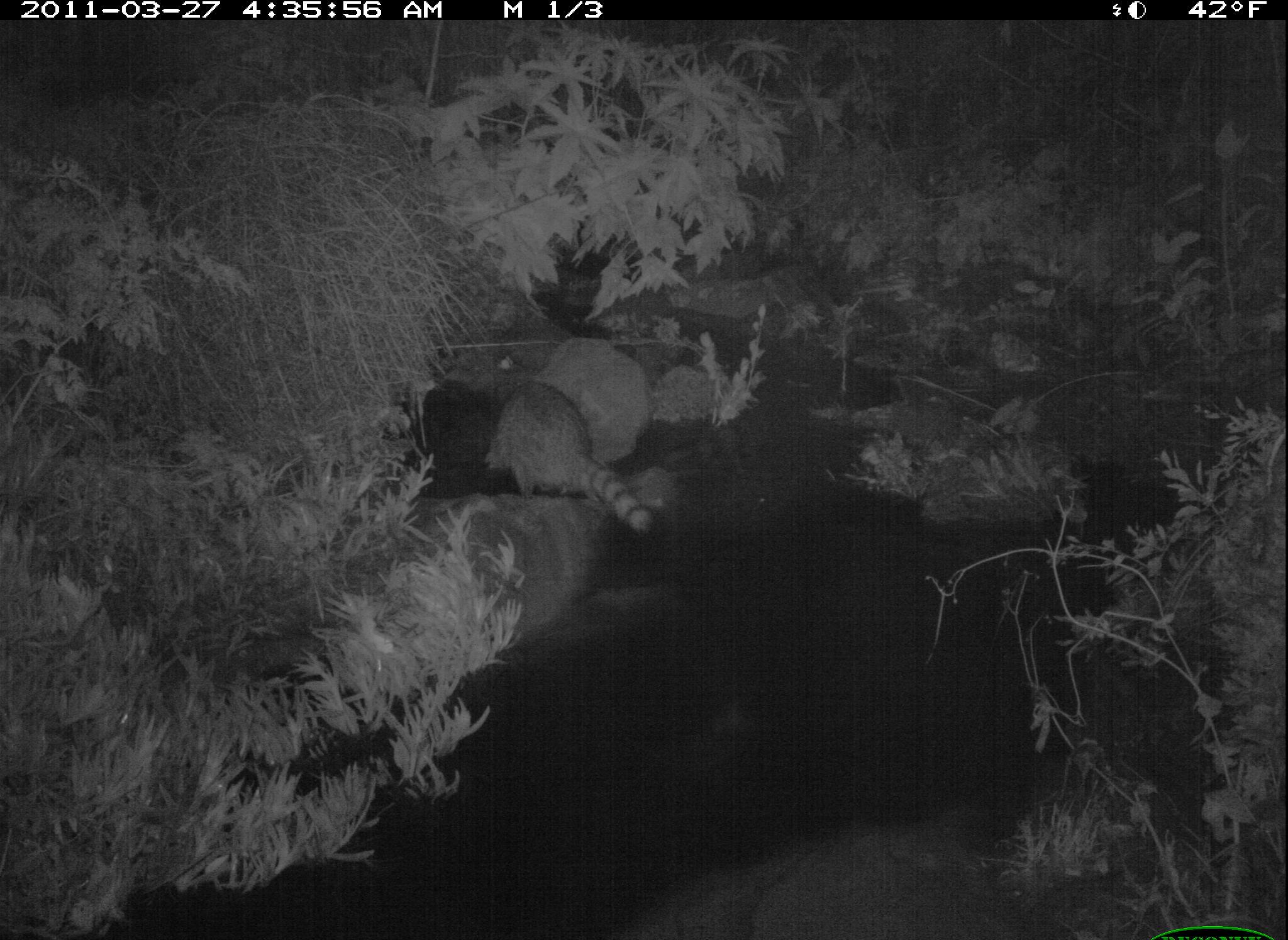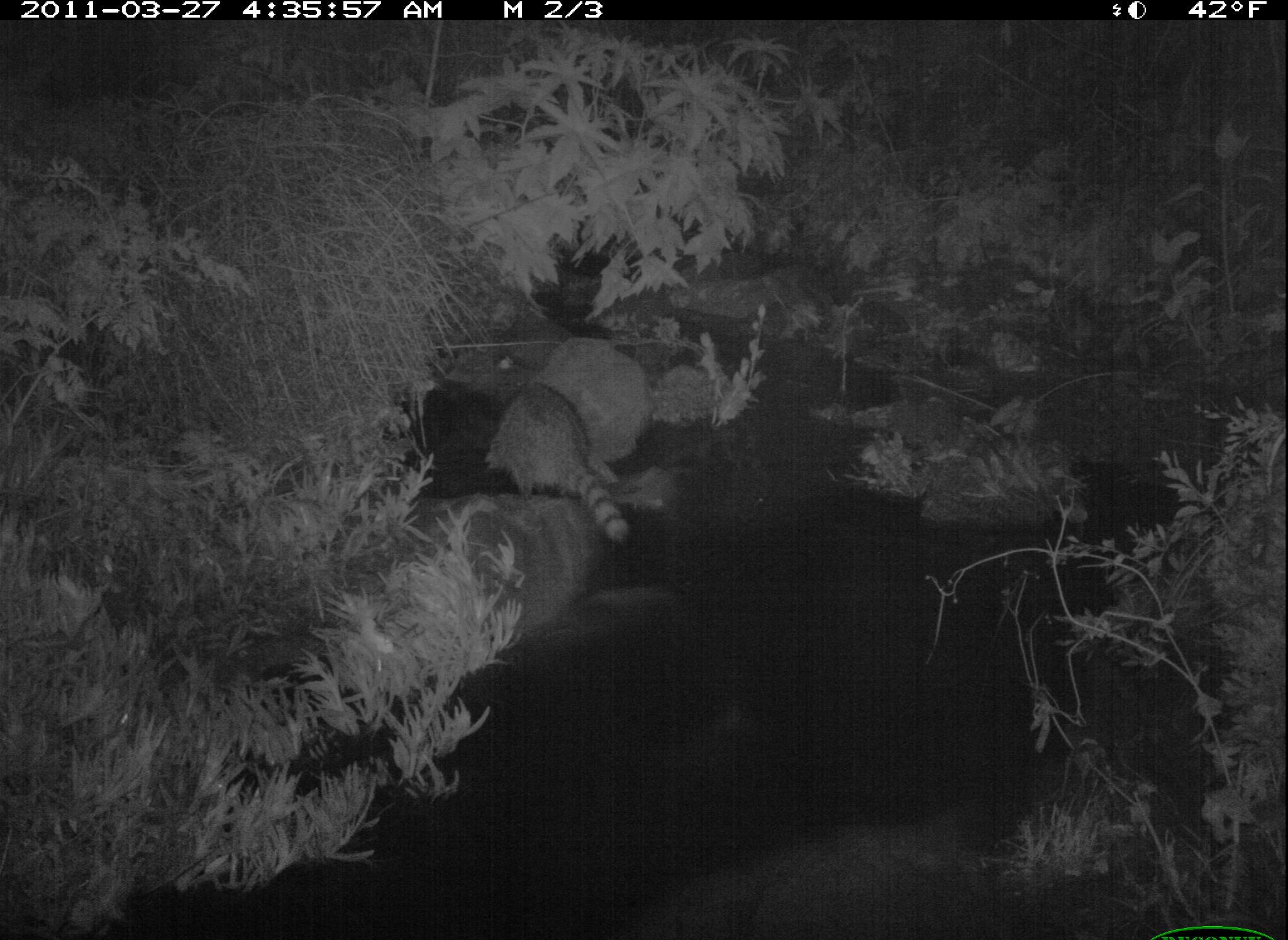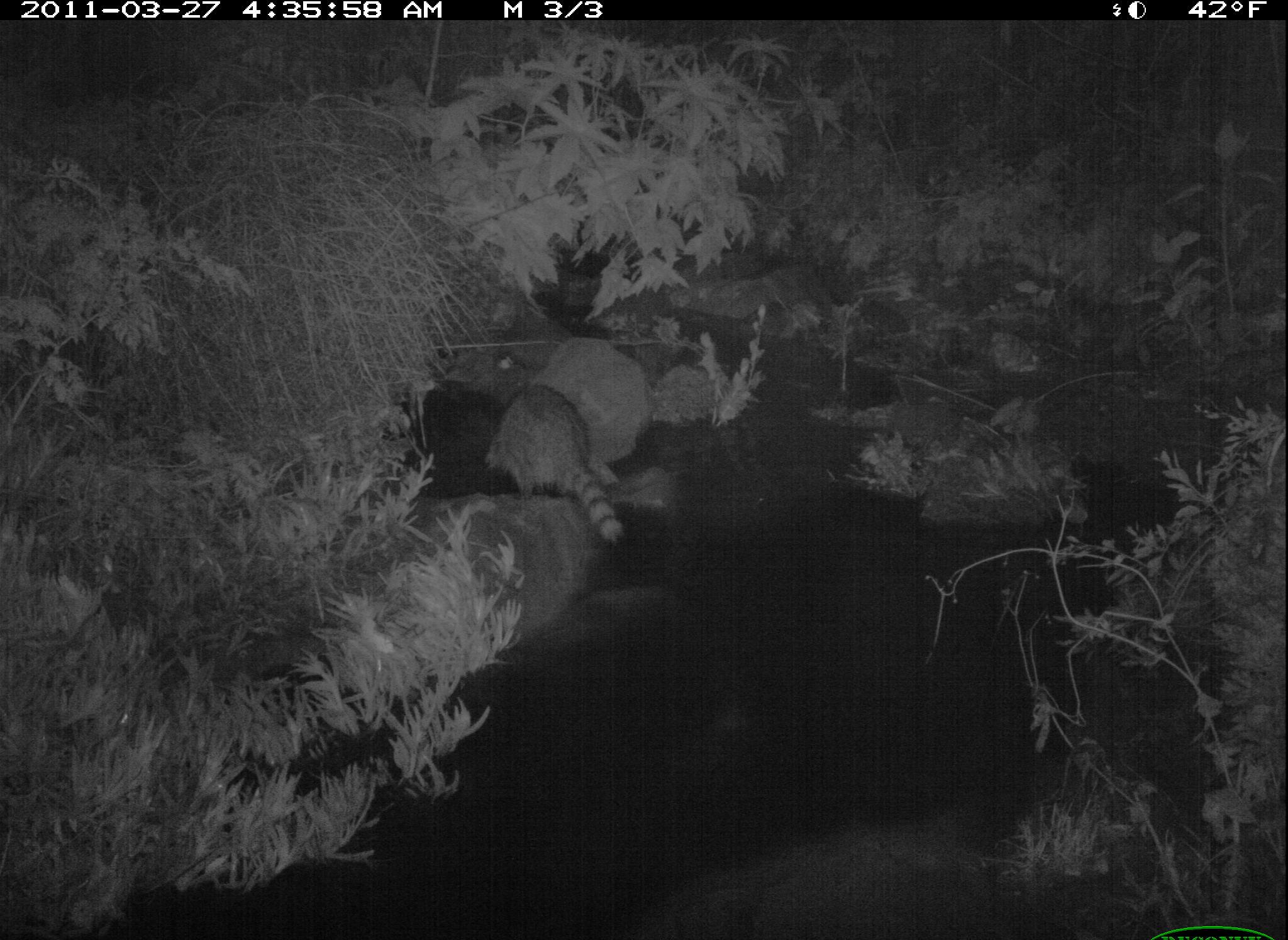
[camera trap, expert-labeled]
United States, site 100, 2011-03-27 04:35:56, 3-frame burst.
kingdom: Animalia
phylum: Chordata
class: Mammalia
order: Carnivora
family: Procyonidae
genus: Procyon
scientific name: Procyon lotor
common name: raccoon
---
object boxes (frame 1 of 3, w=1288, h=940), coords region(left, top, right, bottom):
raccoon: region(443, 372, 671, 543)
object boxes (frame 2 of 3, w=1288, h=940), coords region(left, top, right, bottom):
raccoon: region(475, 367, 654, 559)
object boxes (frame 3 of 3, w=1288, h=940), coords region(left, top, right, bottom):
raccoon: region(449, 380, 617, 536)